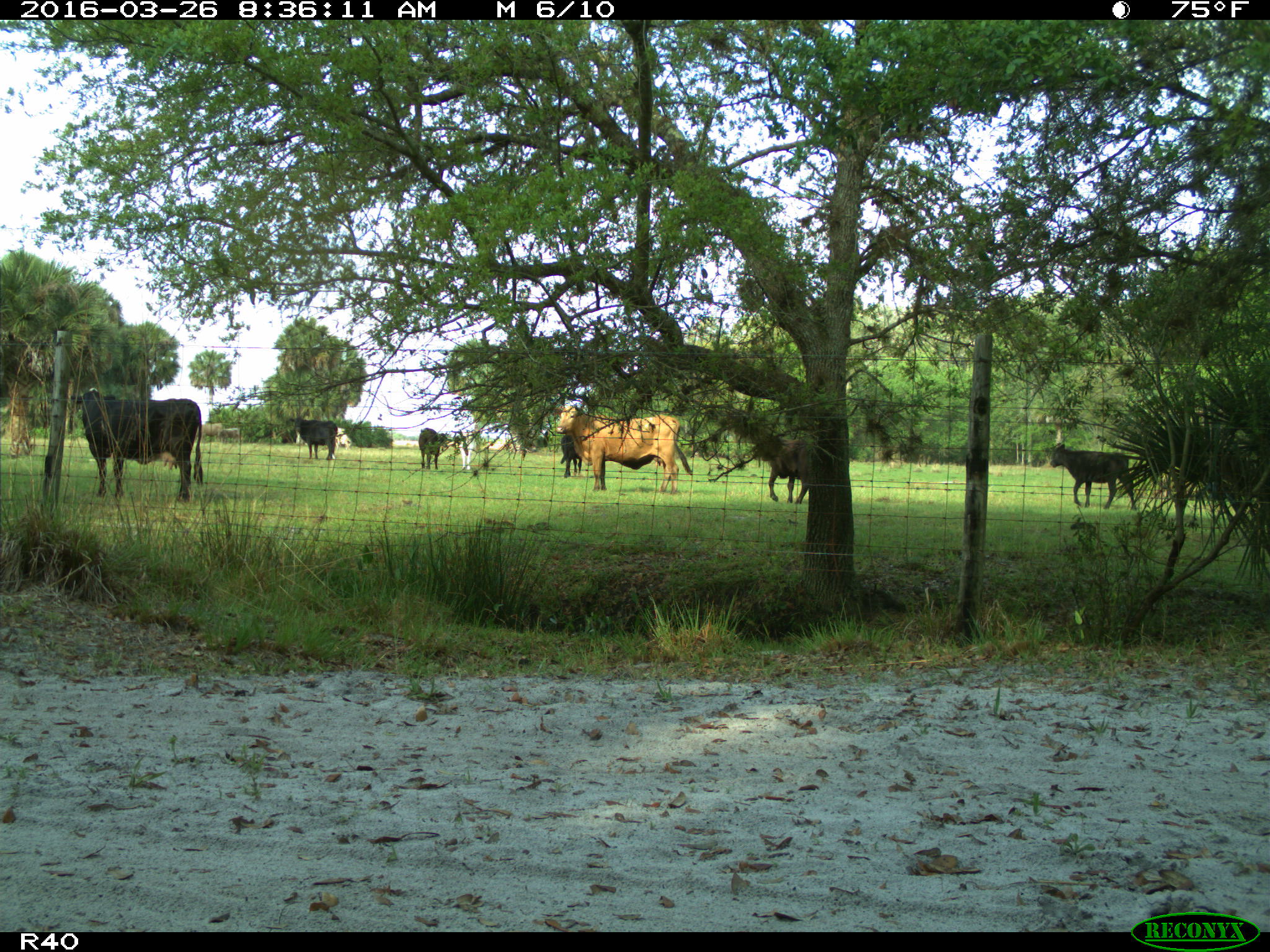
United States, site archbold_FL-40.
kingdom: Animalia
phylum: Chordata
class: Mammalia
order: Artiodactyla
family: Bovidae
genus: Bos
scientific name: Bos taurus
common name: domestic cow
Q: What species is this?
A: Bos taurus (domestic cow).